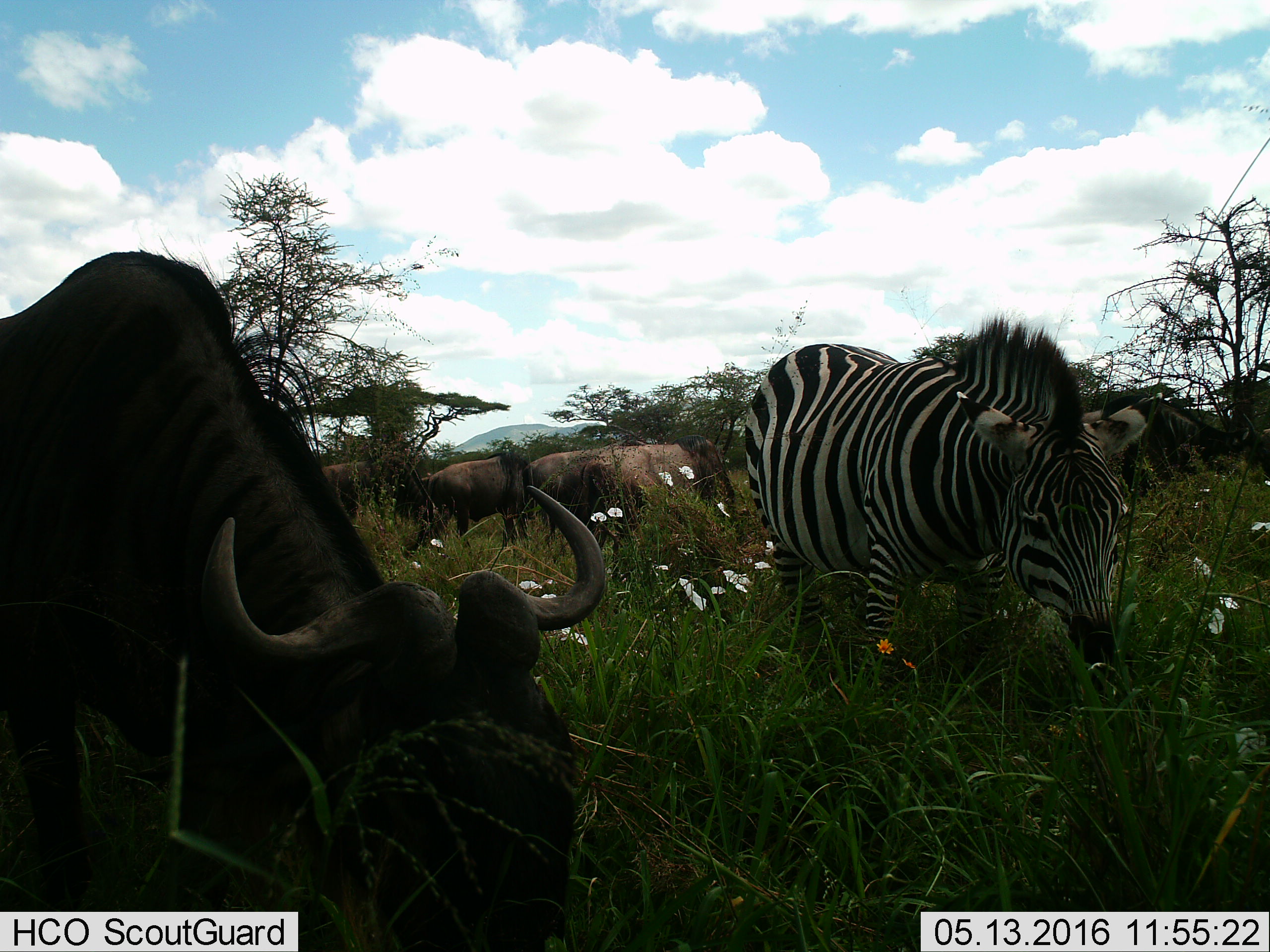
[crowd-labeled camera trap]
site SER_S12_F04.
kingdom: Animalia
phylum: Chordata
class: Mammalia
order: Artiodactyla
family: Bovidae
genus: Connochaetes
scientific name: Connochaetes taurinus taurinus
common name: blue wildebeest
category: wildebeestblue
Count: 5.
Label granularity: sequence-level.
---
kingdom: Animalia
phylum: Chordata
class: Mammalia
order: Perissodactyla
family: Equidae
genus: Equus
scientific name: Equus quagga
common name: plains zebra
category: zebraplains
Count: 1.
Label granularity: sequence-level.